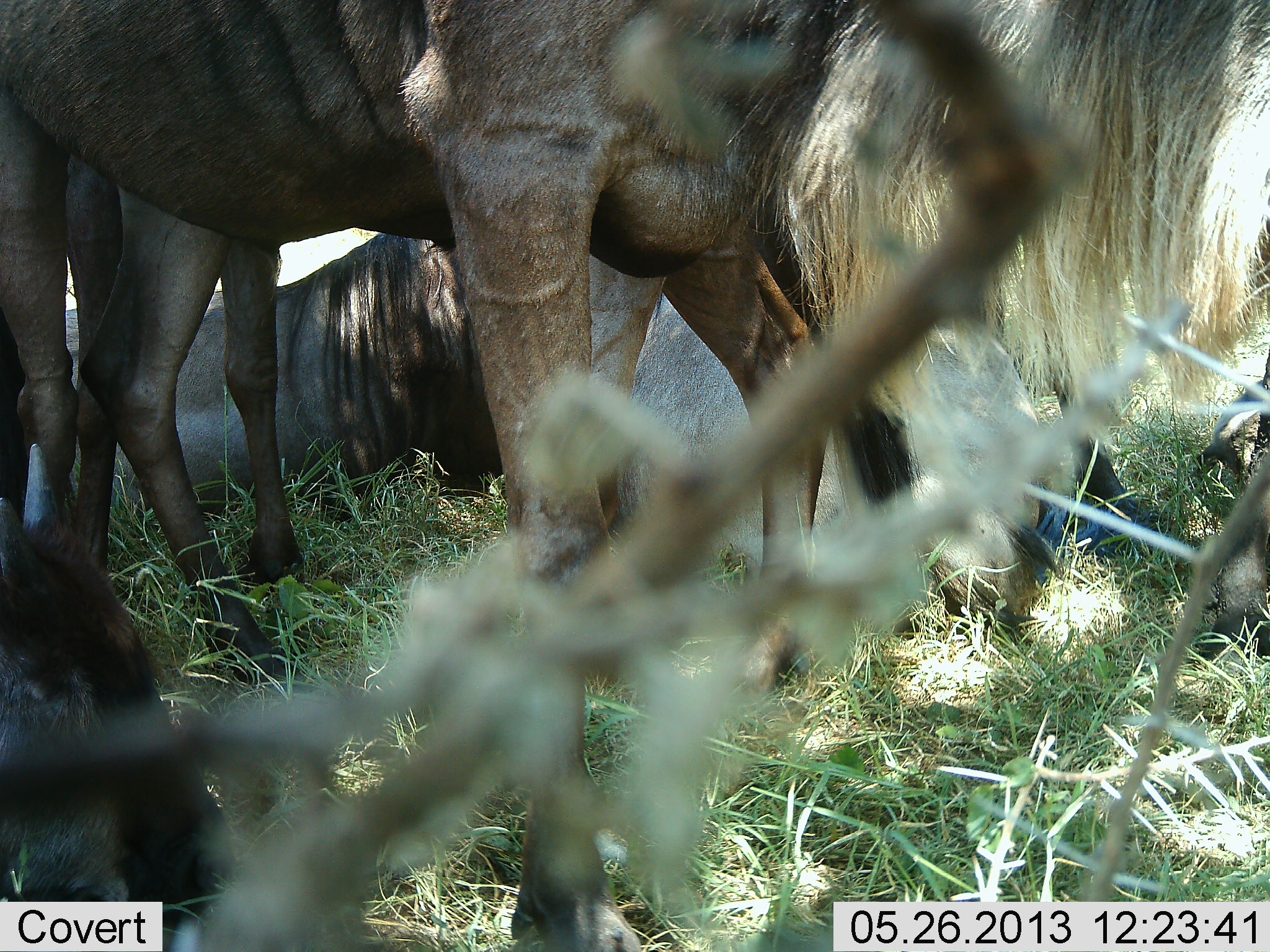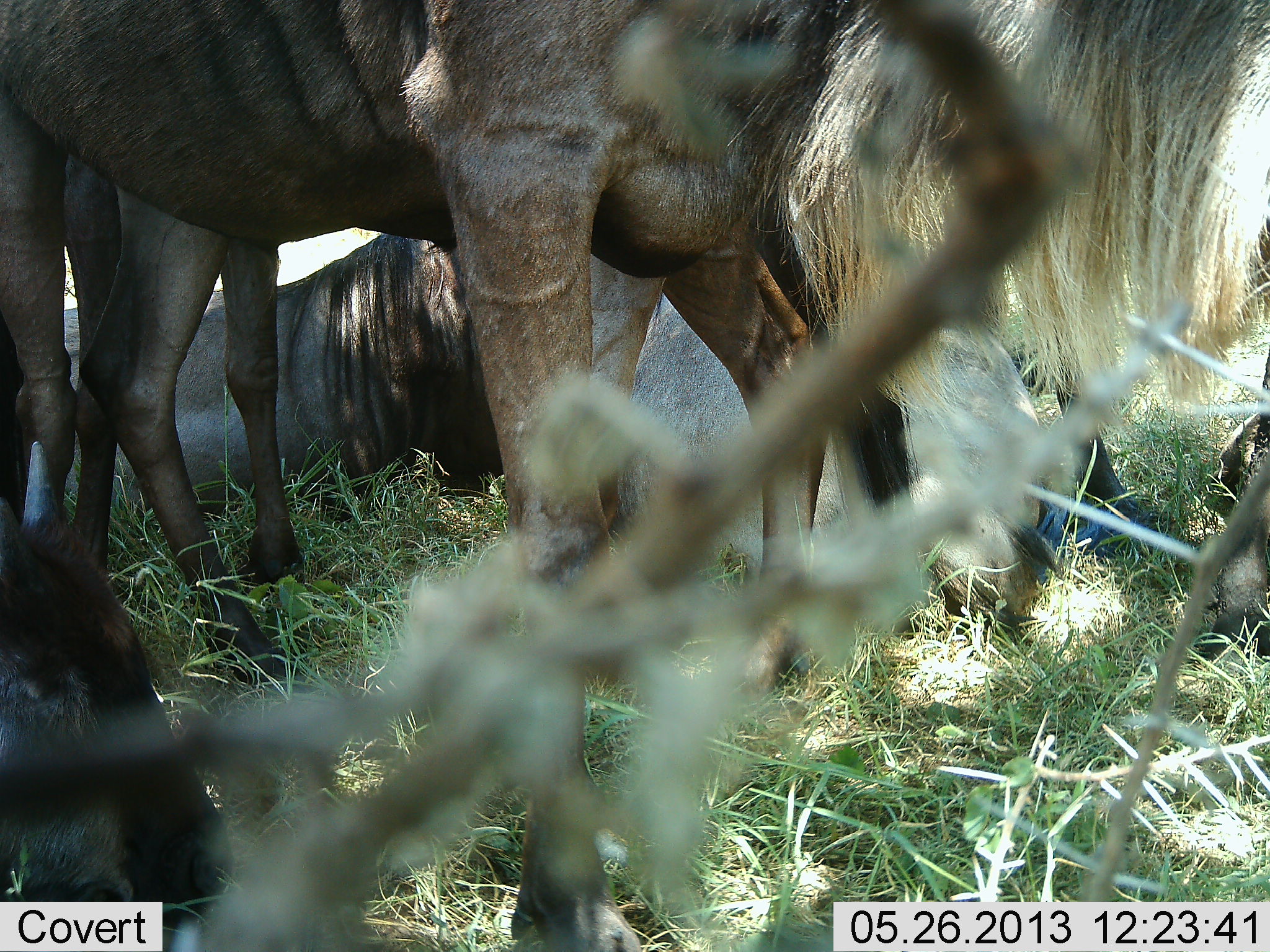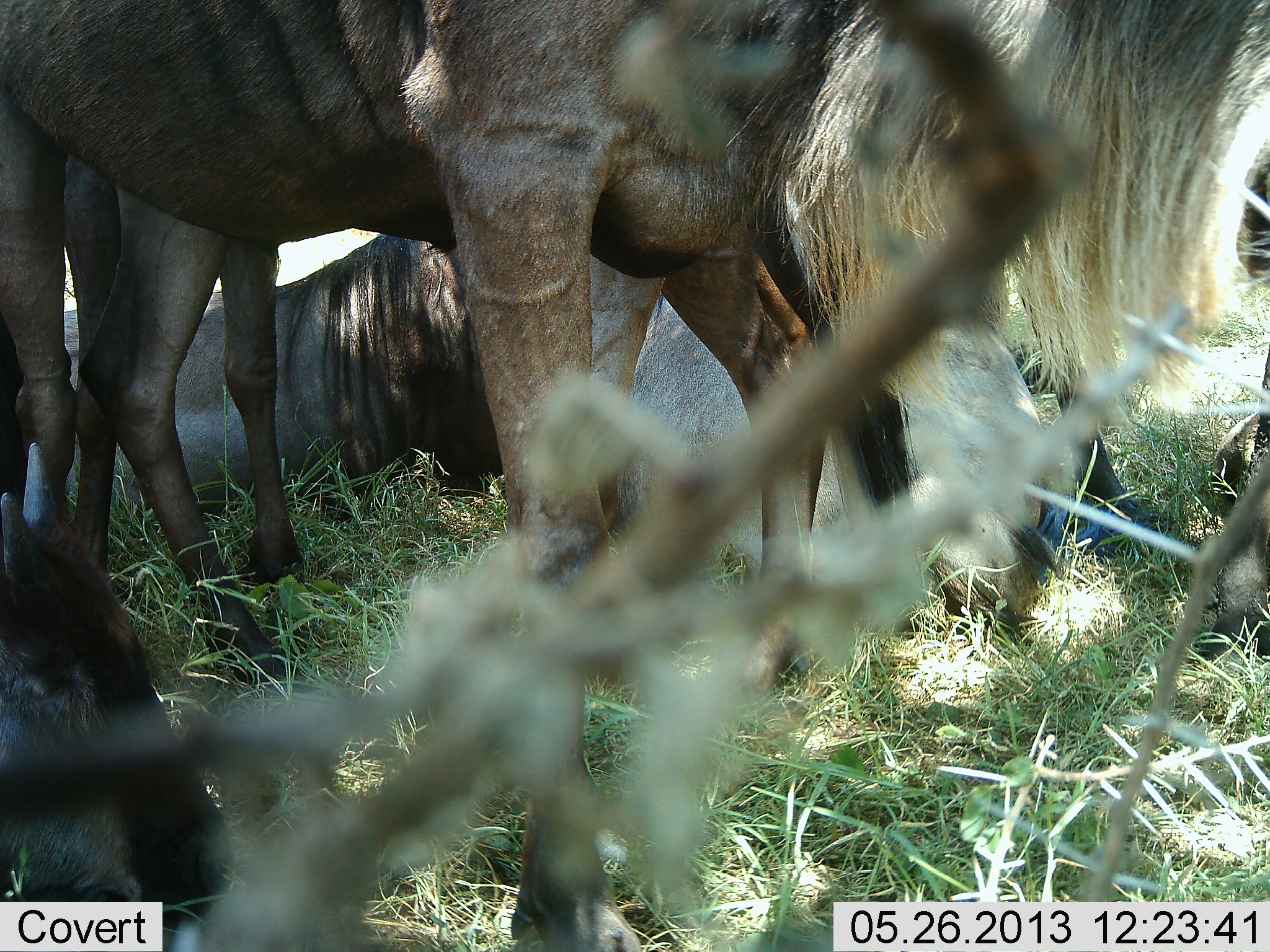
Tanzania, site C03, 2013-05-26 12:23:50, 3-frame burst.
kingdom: Animalia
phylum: Chordata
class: Mammalia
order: Artiodactyla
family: Bovidae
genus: Connochaetes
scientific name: Connochaetes taurinus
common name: blue wildebeest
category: wildebeest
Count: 4.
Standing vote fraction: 76%.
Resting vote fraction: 94%.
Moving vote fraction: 0%.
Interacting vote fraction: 6%.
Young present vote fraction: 0%.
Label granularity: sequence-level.